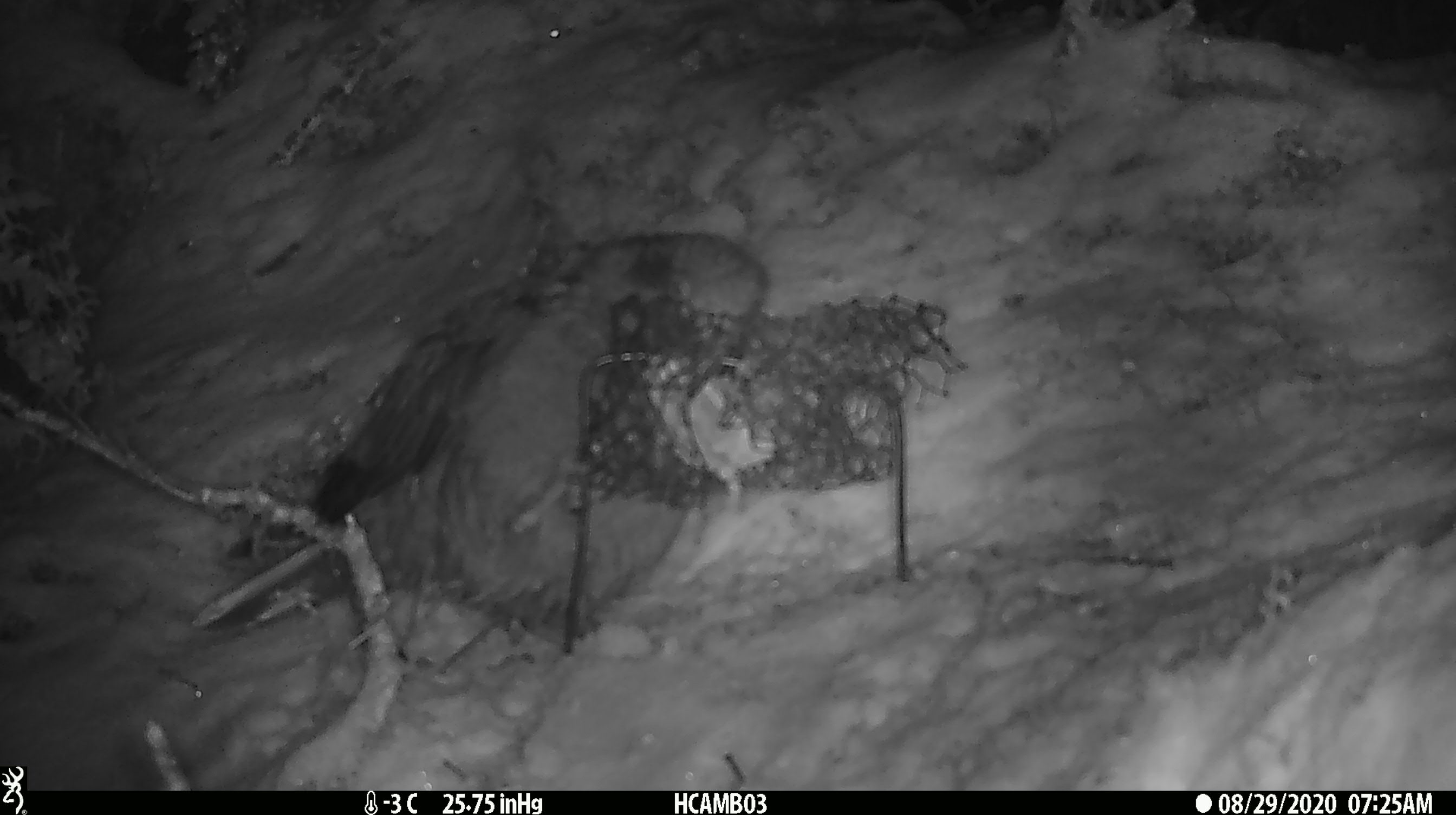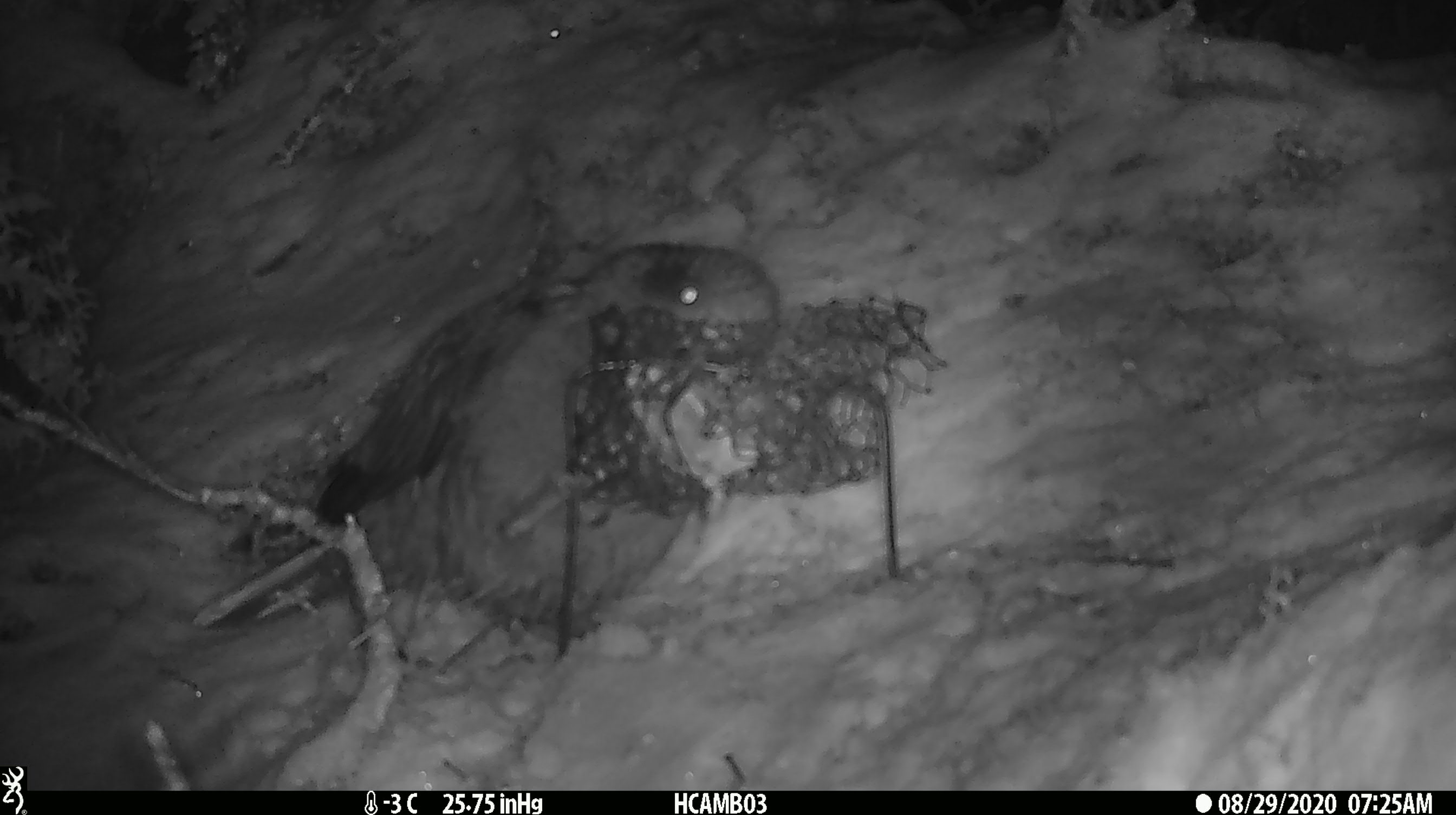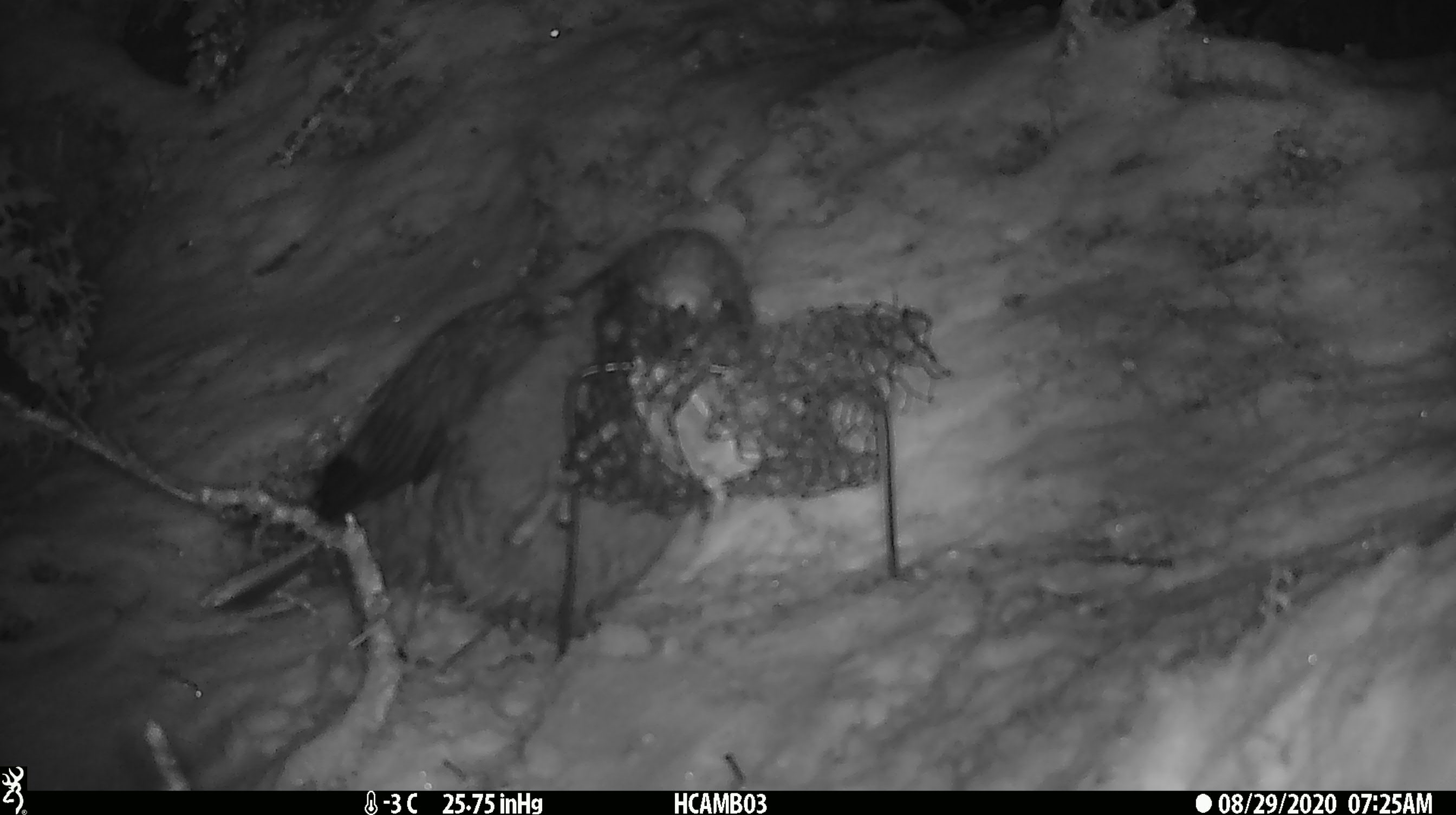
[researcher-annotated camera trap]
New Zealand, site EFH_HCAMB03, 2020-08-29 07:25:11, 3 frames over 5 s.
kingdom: Animalia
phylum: Chordata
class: Aves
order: Psittaciformes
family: Strigopidae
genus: Nestor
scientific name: Nestor notabilis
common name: kea